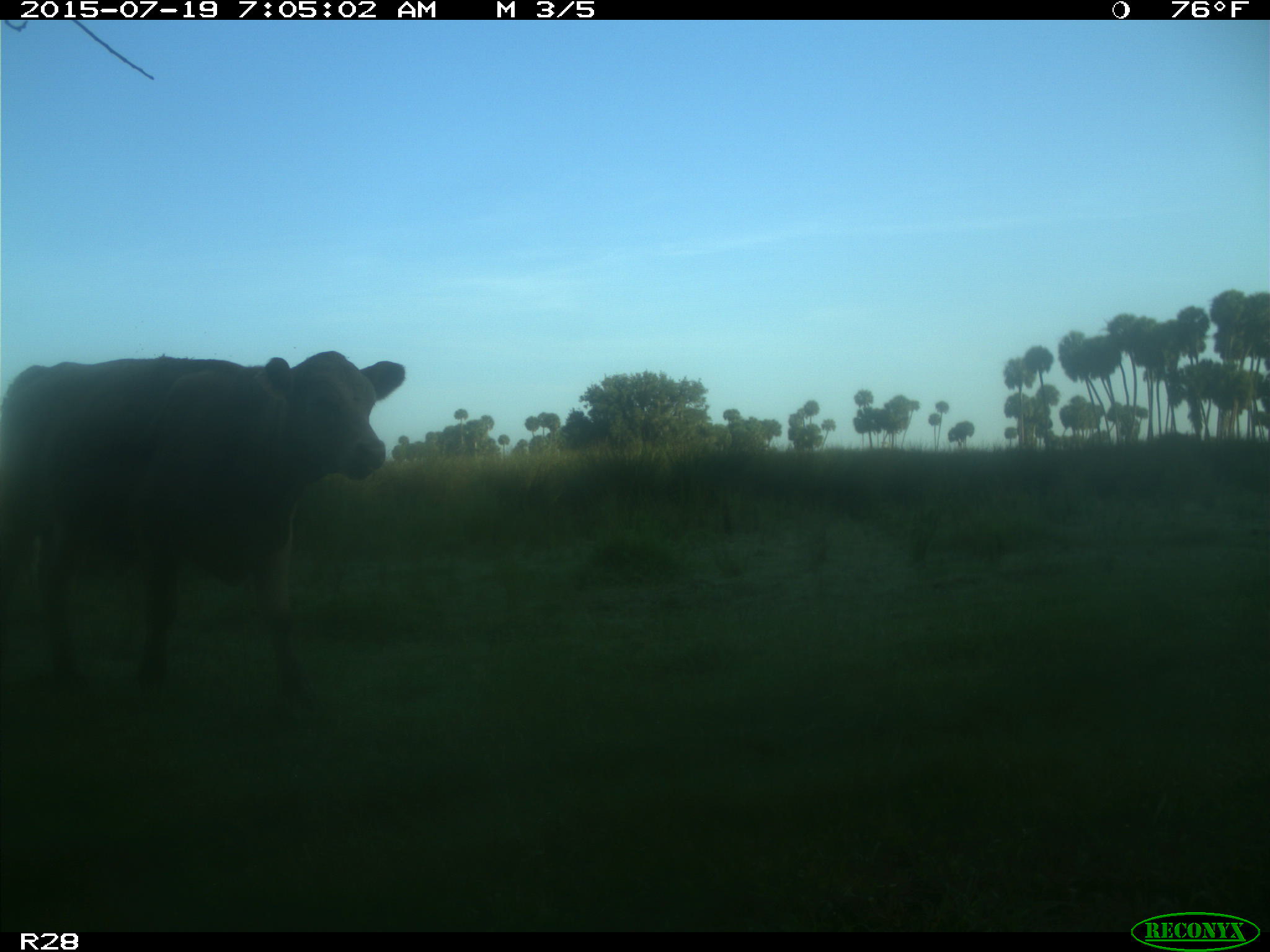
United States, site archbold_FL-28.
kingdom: Animalia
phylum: Chordata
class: Mammalia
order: Artiodactyla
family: Bovidae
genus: Bos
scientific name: Bos taurus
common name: domestic cow